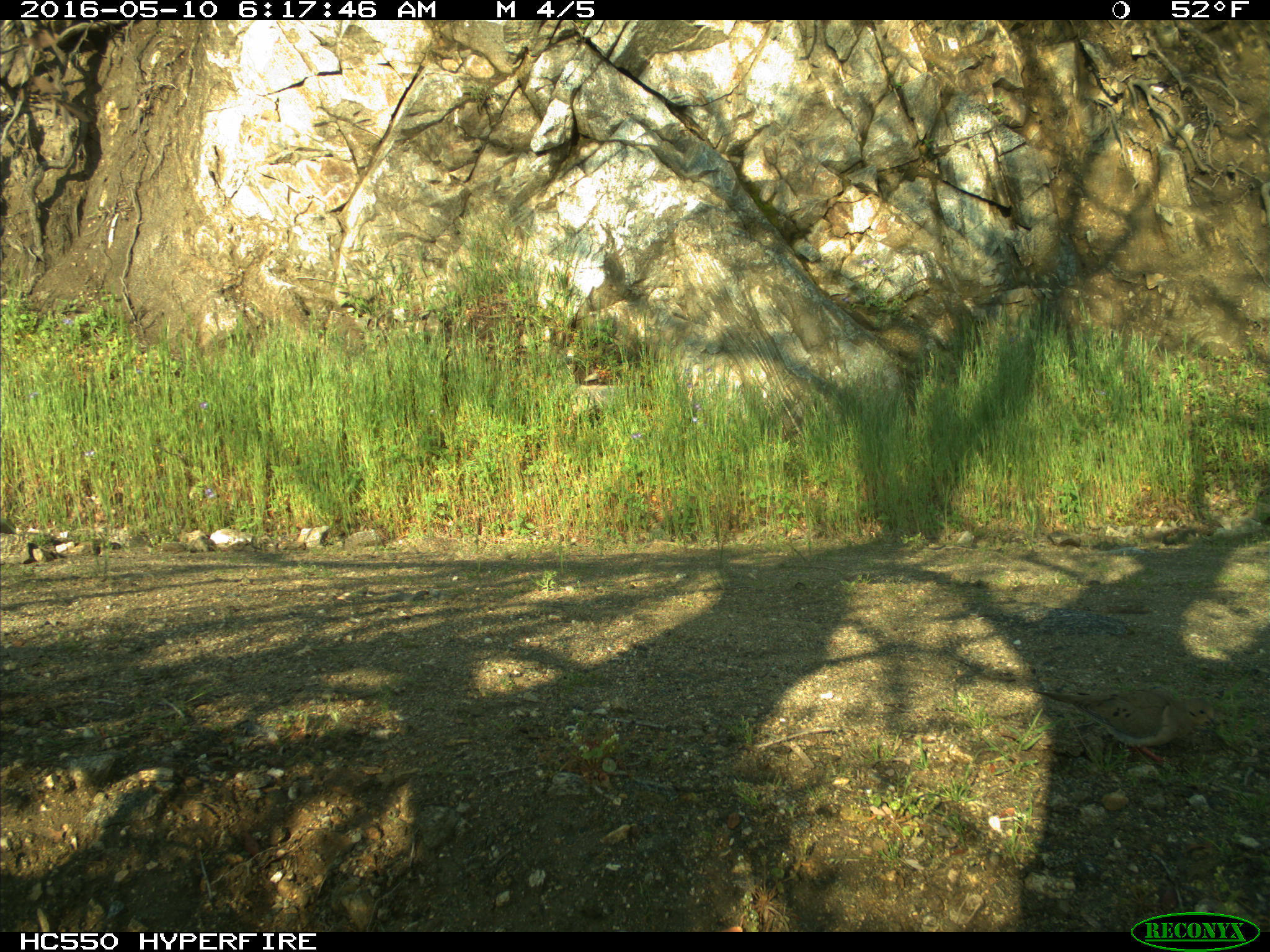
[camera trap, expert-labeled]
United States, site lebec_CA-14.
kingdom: Animalia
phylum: Chordata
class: Aves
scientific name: Aves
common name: birds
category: unidentified bird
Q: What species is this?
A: Unidentified bird (birds) (Aves).